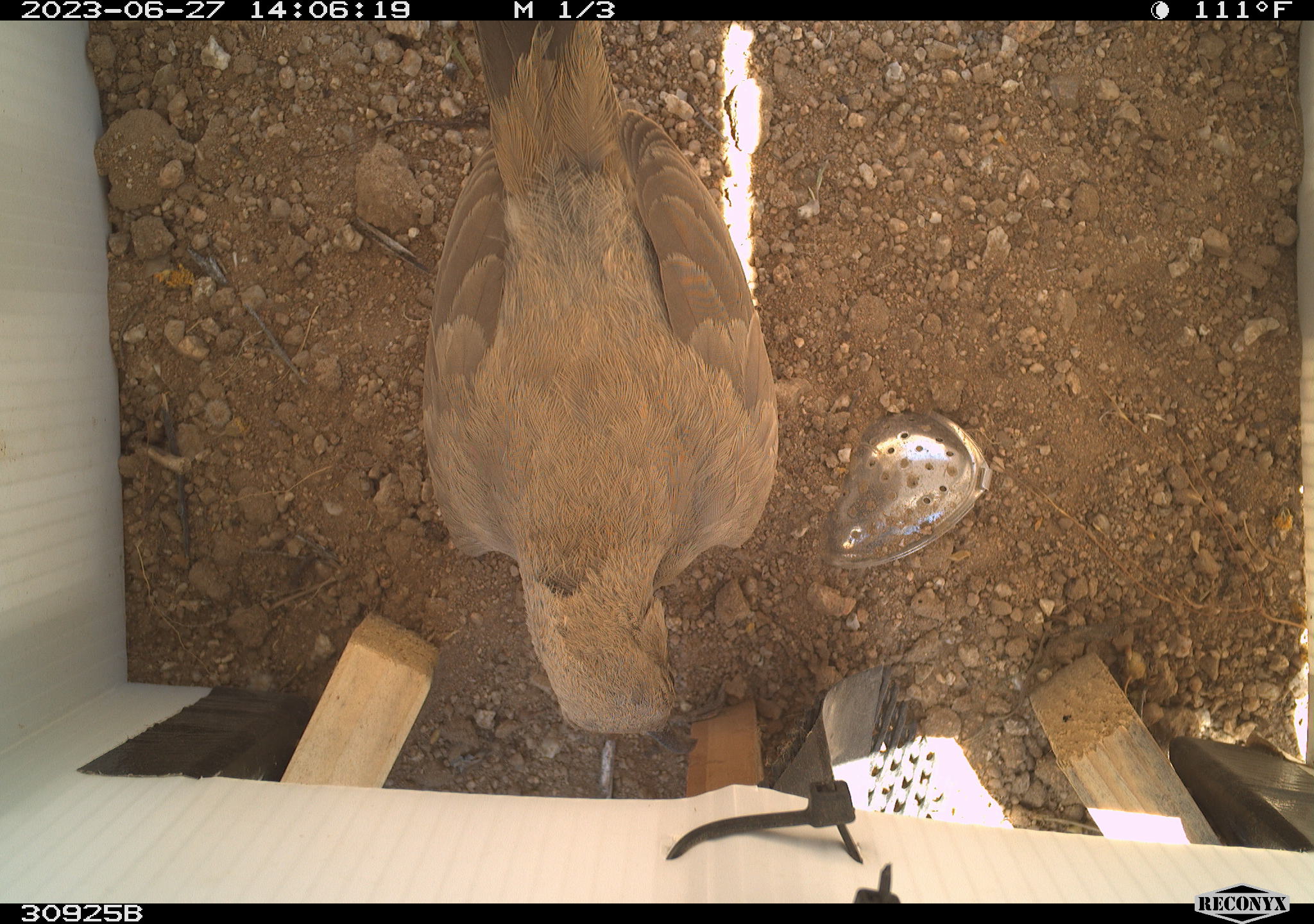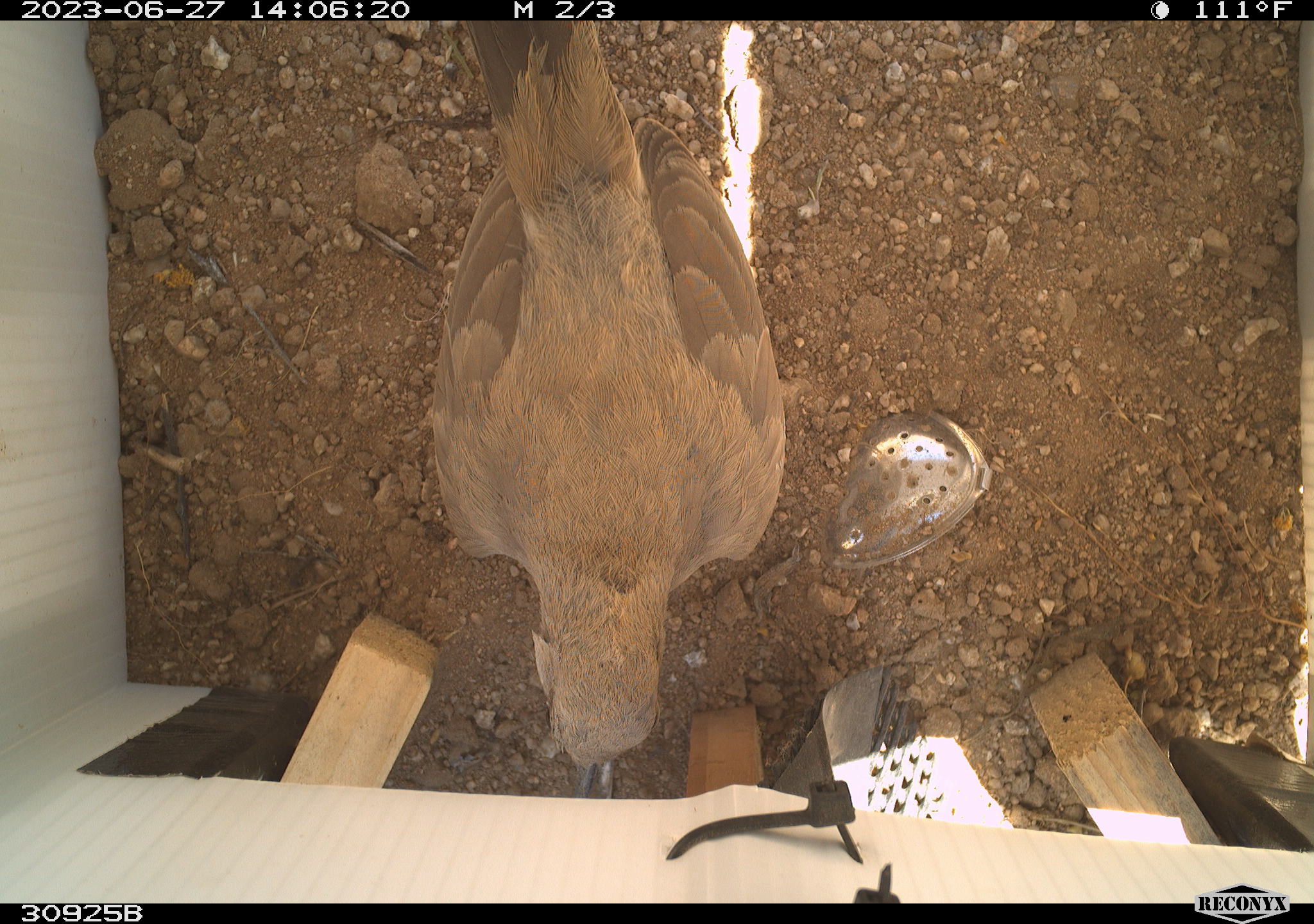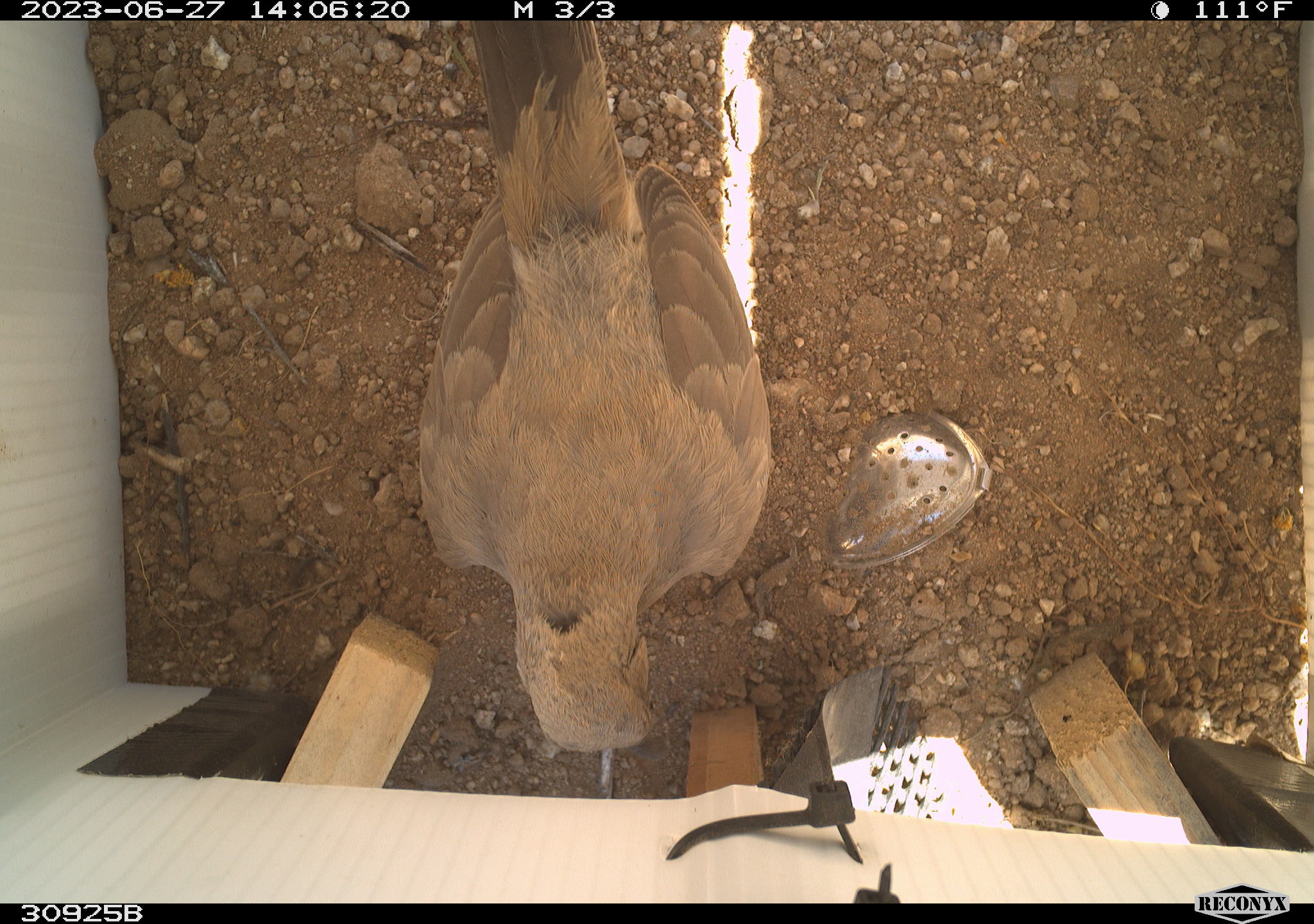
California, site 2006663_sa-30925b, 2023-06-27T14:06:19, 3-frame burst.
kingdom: Animalia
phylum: Chordata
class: Aves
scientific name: Aves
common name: bird